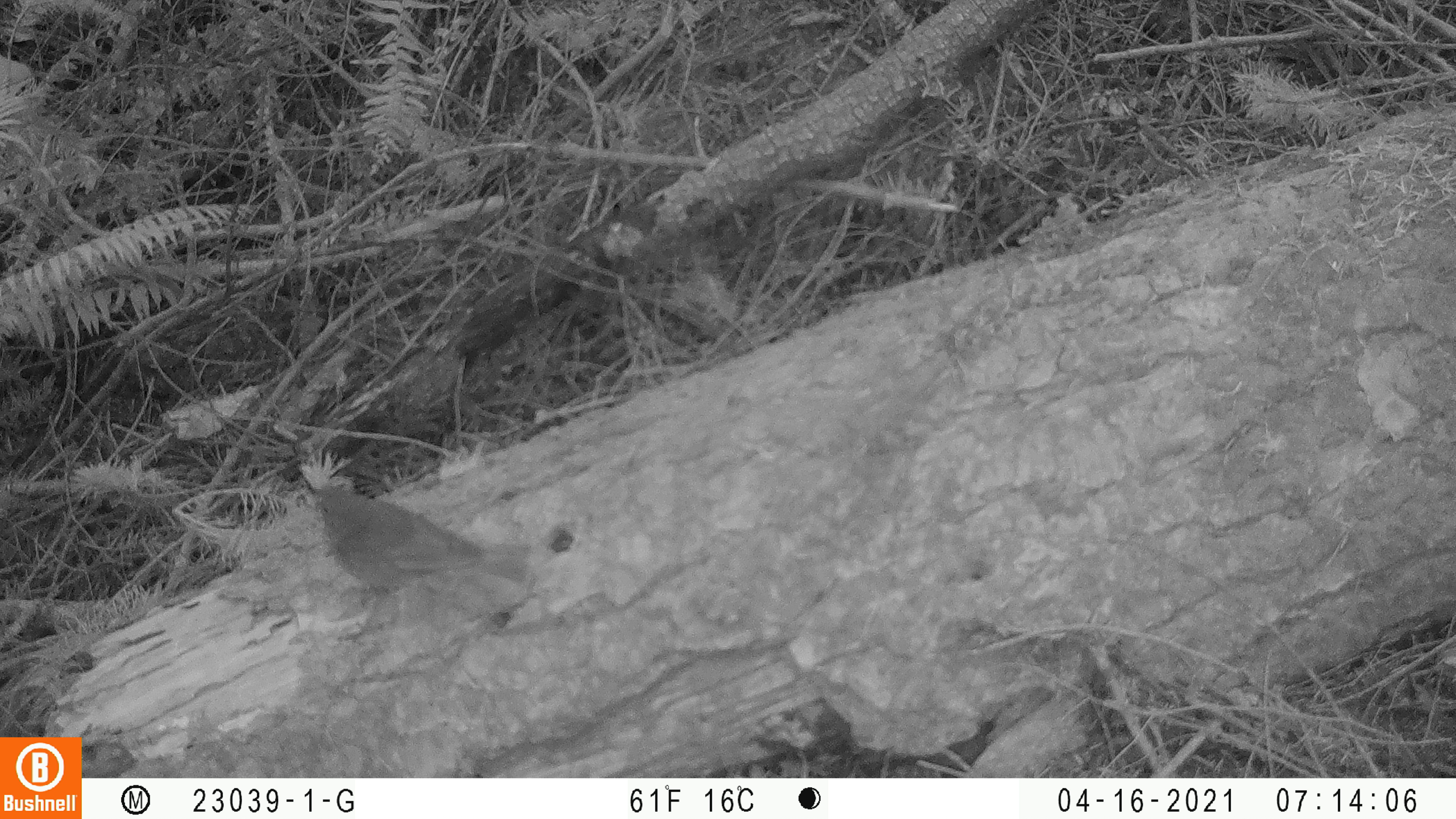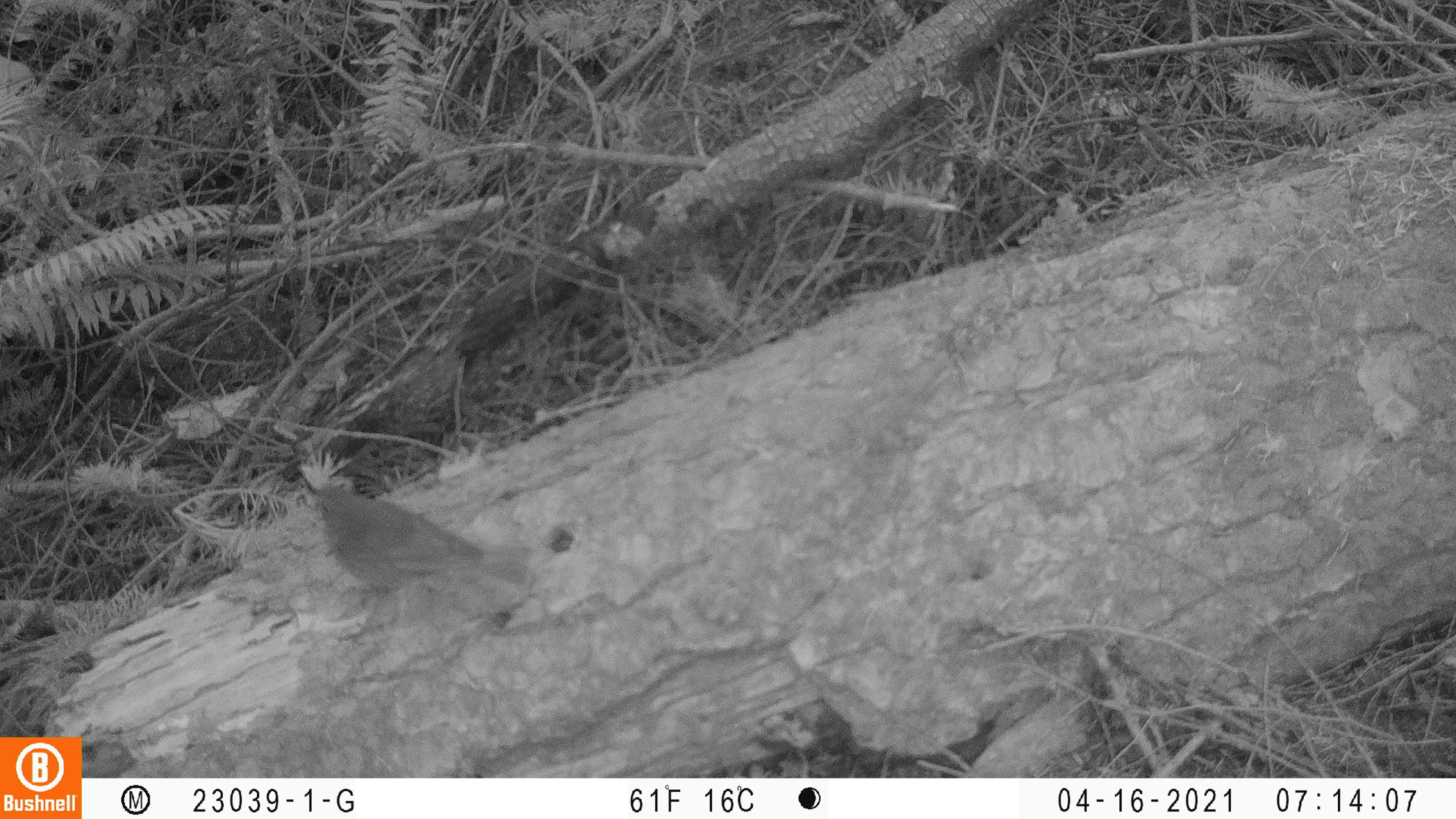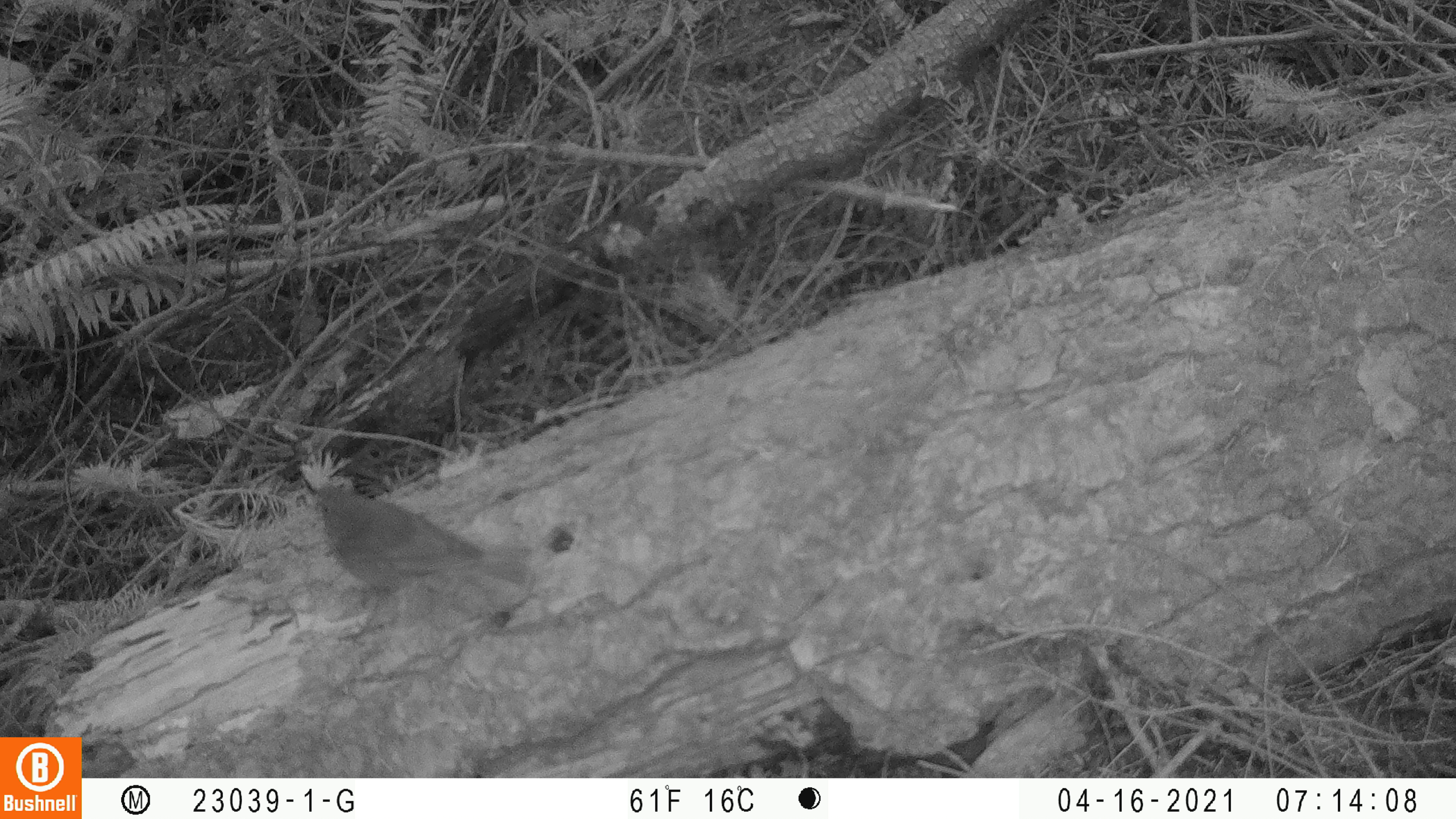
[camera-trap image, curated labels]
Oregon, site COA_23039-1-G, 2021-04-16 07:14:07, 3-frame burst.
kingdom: Animalia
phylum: Chordata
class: Aves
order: Passeriformes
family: Turdidae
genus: Catharus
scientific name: Catharus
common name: brown thrushes and nightingale-thrushes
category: catharus species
Catharus species (brown thrushes and nightingale-thrushes) (Catharus).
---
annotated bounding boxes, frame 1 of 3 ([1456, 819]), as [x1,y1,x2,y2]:
catharus species: [282,466,562,638]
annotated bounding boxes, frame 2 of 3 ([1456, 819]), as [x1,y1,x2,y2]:
catharus species: [287,466,546,644]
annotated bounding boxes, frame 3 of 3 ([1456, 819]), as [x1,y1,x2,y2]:
catharus species: [286,458,556,656]